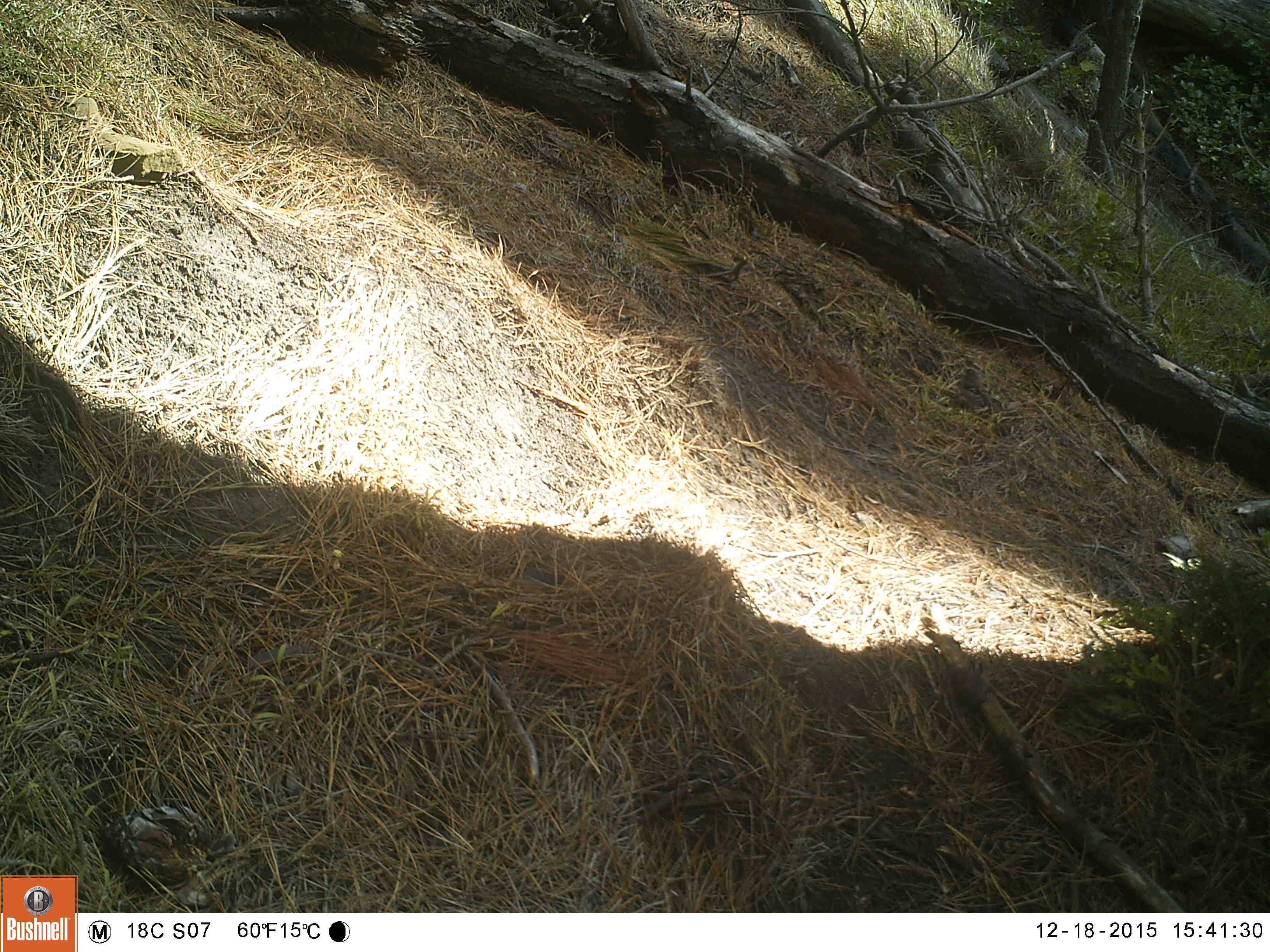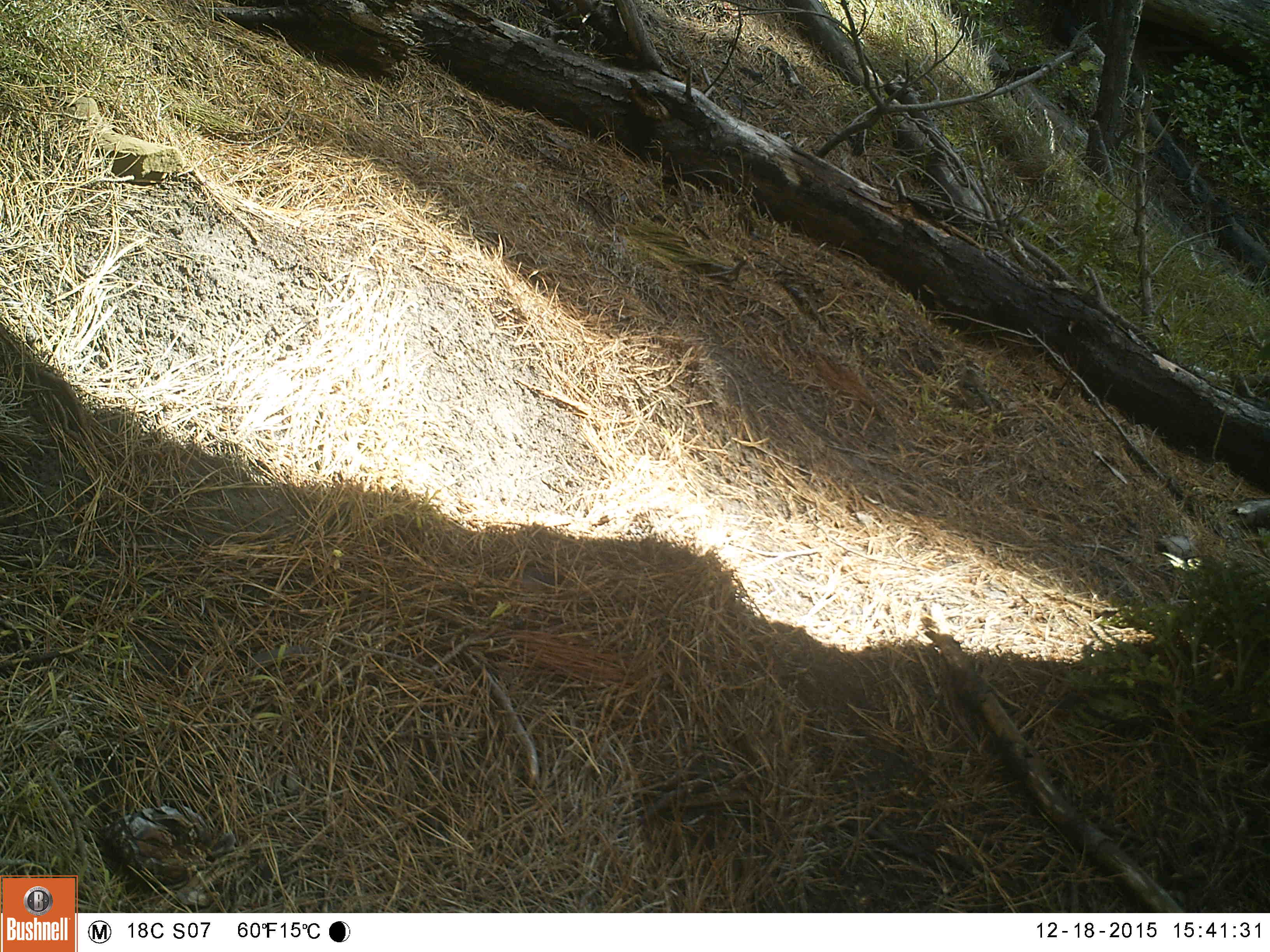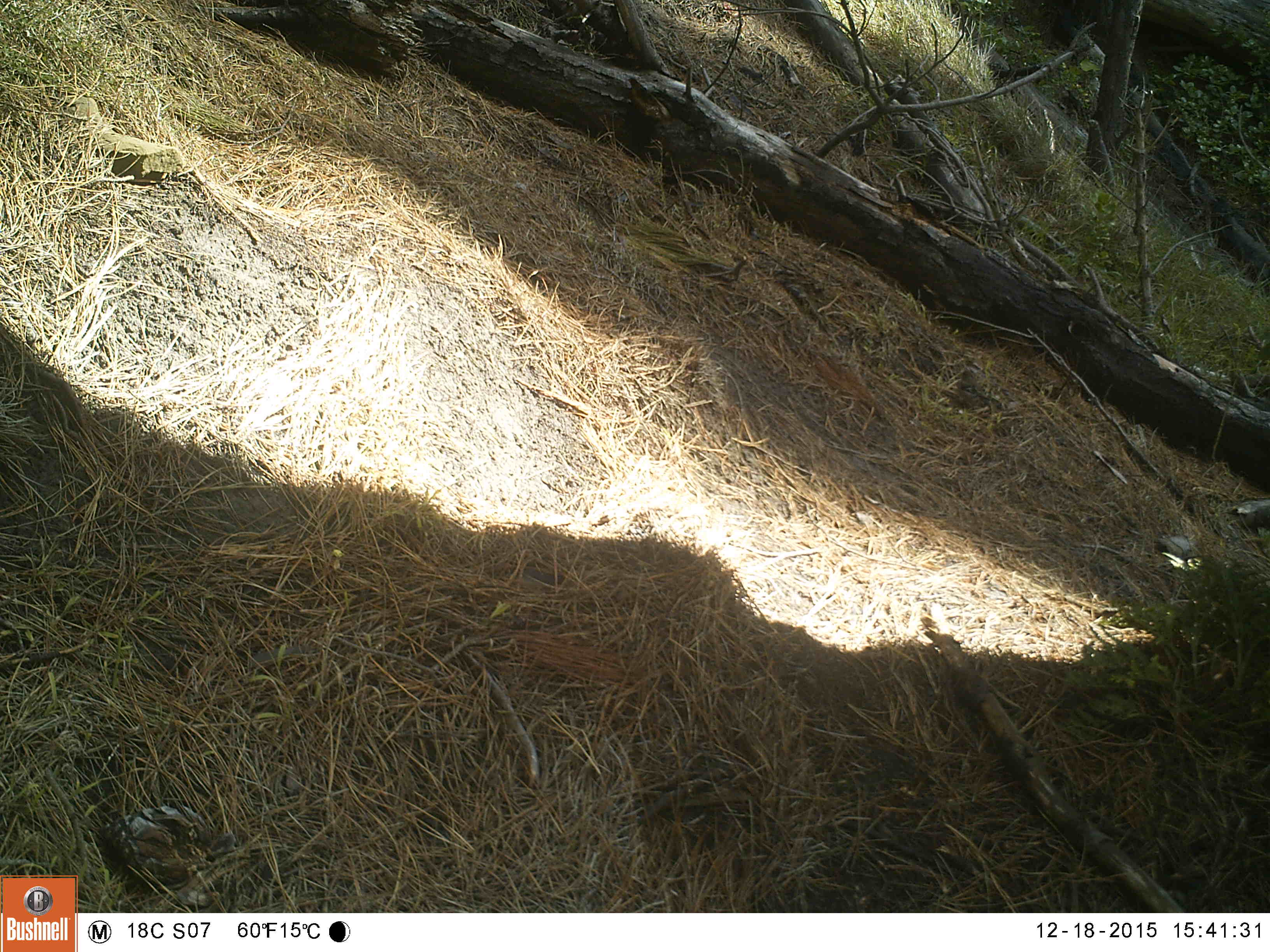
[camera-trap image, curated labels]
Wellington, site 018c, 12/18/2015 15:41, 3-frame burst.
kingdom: Animalia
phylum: Chordata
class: Aves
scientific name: Aves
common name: bird